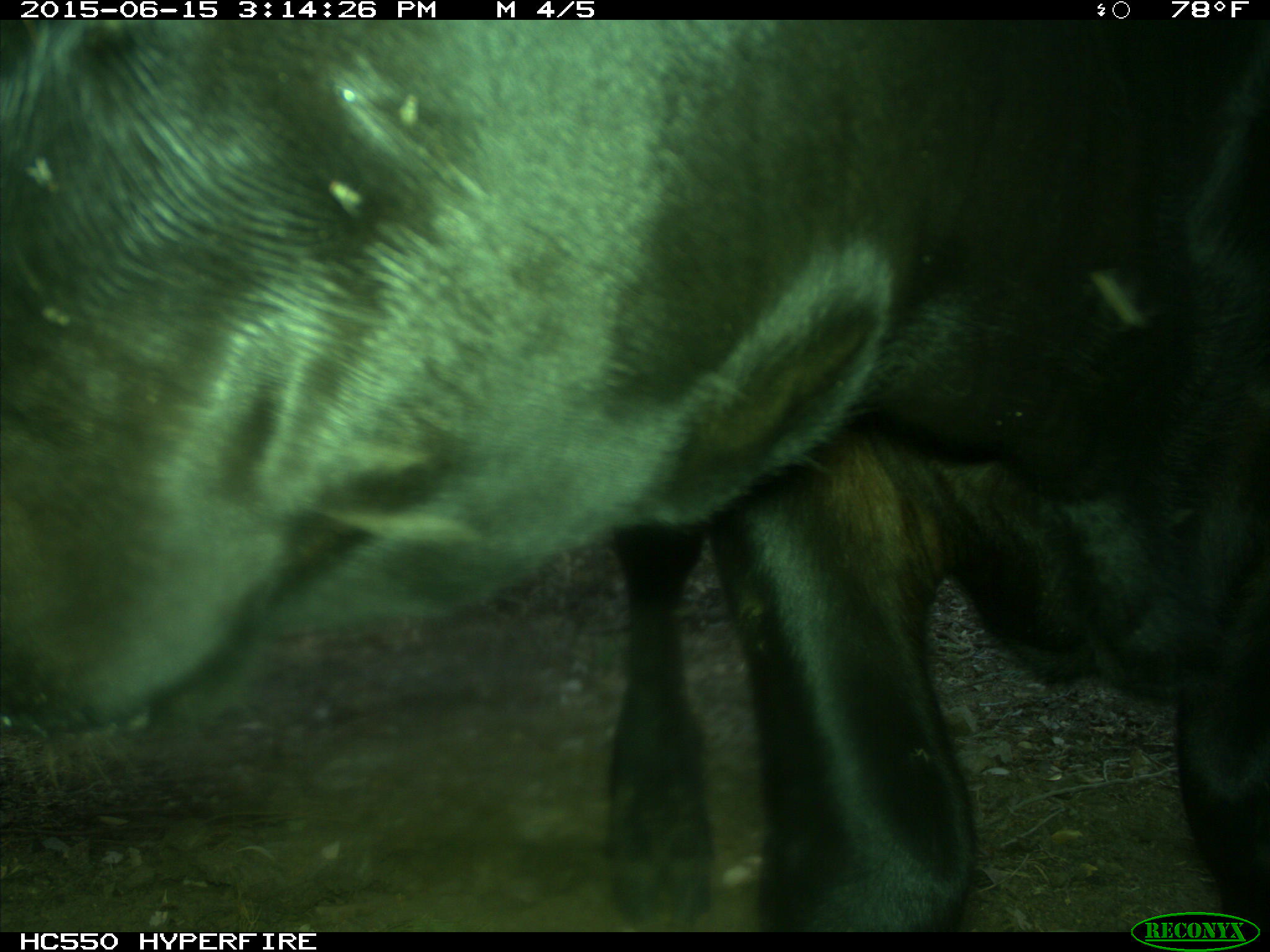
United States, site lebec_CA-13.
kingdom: Animalia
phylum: Chordata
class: Mammalia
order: Artiodactyla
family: Bovidae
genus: Bos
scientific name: Bos taurus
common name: domestic cow